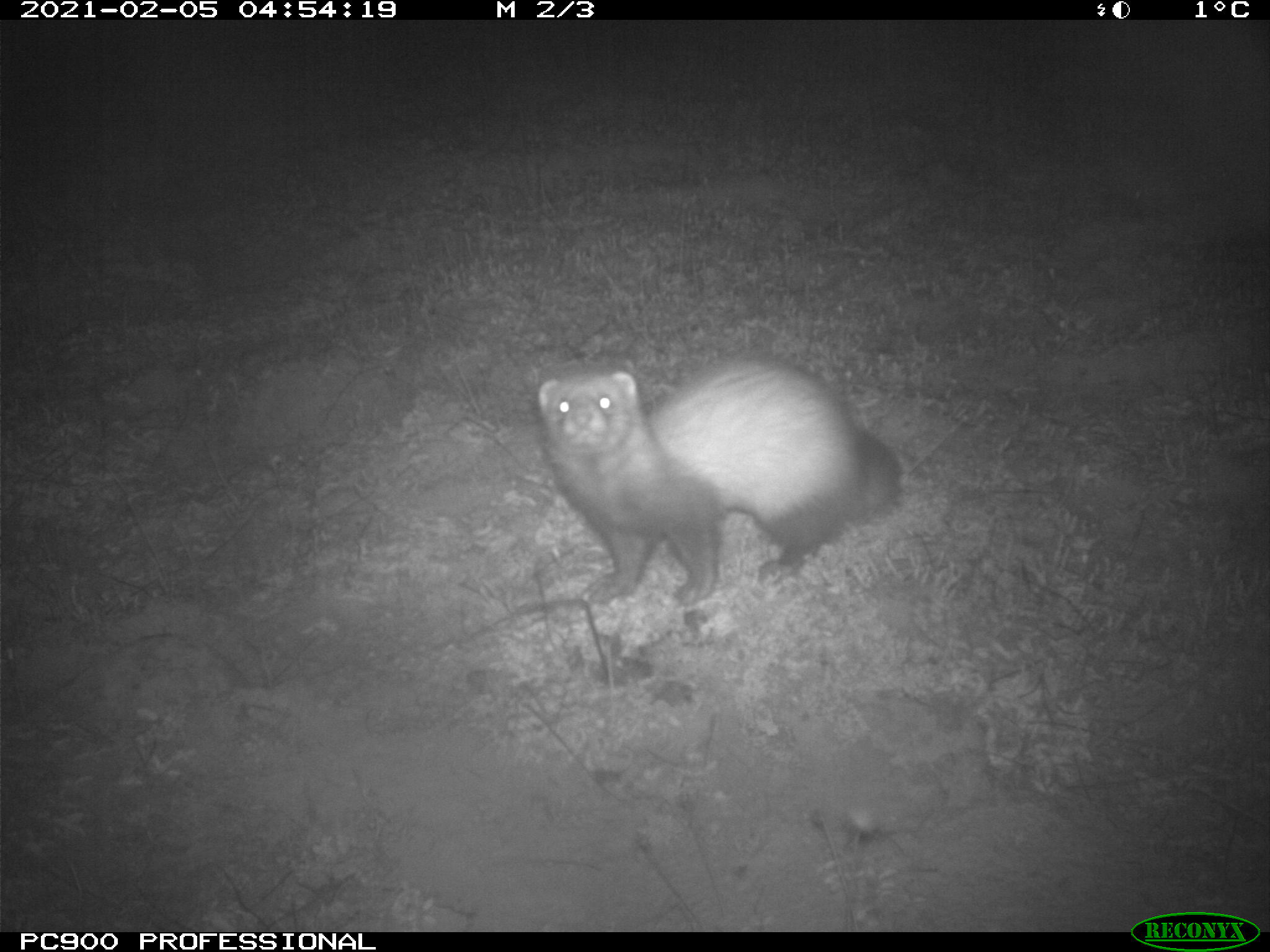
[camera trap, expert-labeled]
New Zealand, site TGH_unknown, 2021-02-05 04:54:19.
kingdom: Animalia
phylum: Chordata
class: Mammalia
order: Carnivora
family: Mustelidae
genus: Mustela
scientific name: Mustela furo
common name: ferret